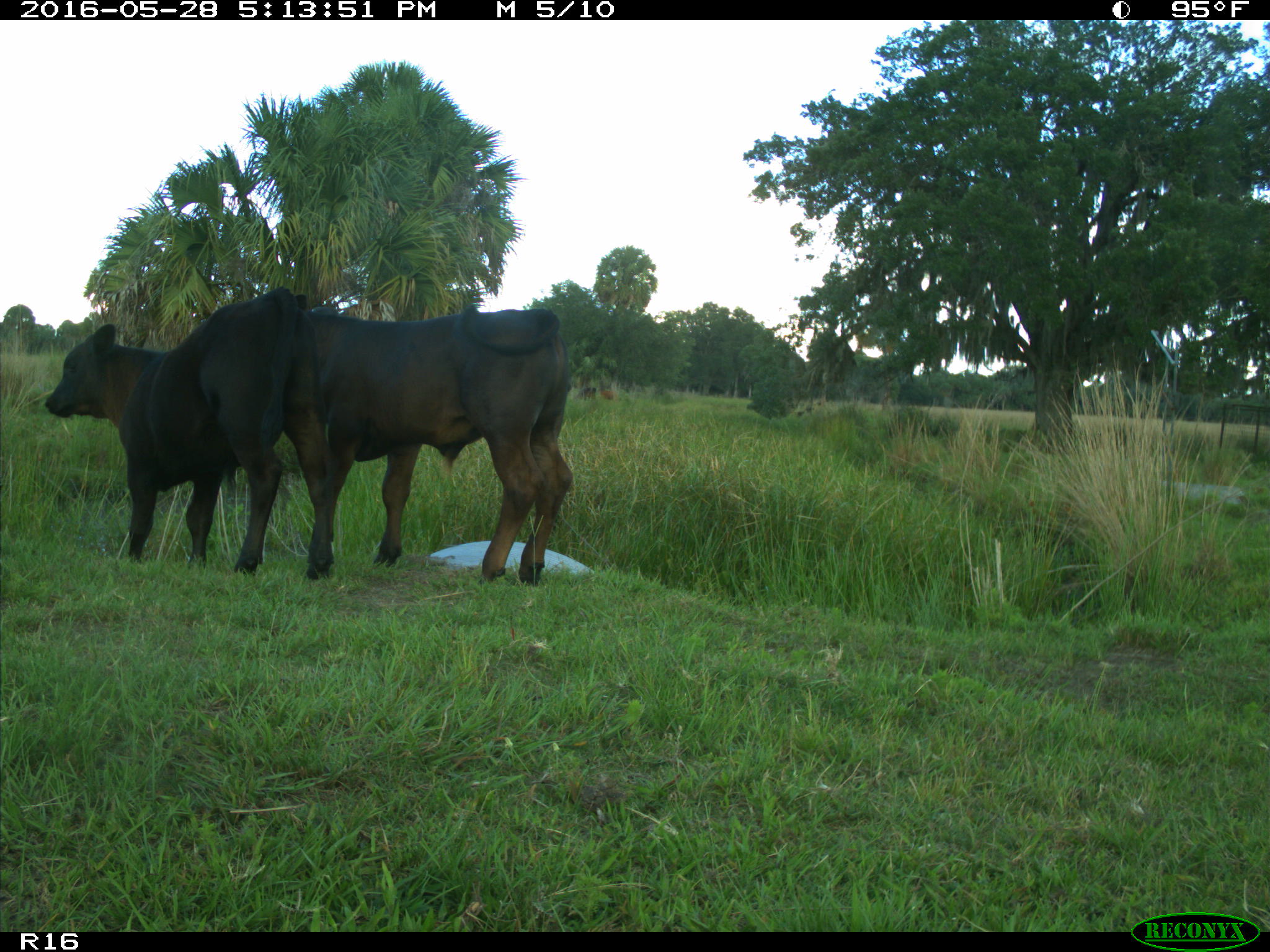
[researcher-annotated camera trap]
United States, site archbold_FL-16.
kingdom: Animalia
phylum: Chordata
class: Mammalia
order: Artiodactyla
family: Bovidae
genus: Bos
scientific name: Bos taurus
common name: domestic cow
Bos taurus (domestic cow).